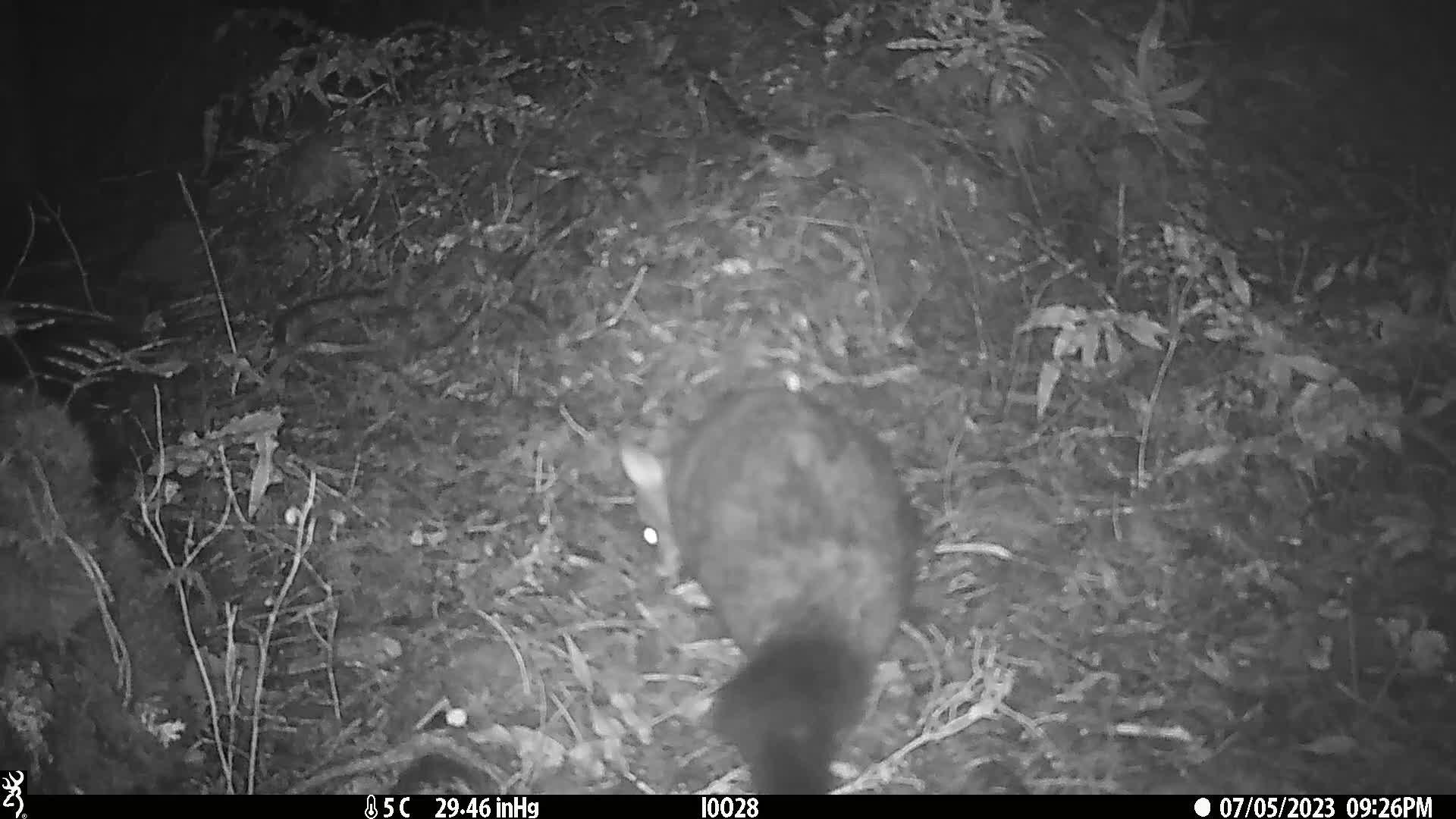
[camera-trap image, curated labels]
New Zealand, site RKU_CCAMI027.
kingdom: Animalia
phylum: Chordata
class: Mammalia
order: Diprotodontia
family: Phalangeridae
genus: Trichosurus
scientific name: Trichosurus vulpecula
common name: common brushtail possum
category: possum